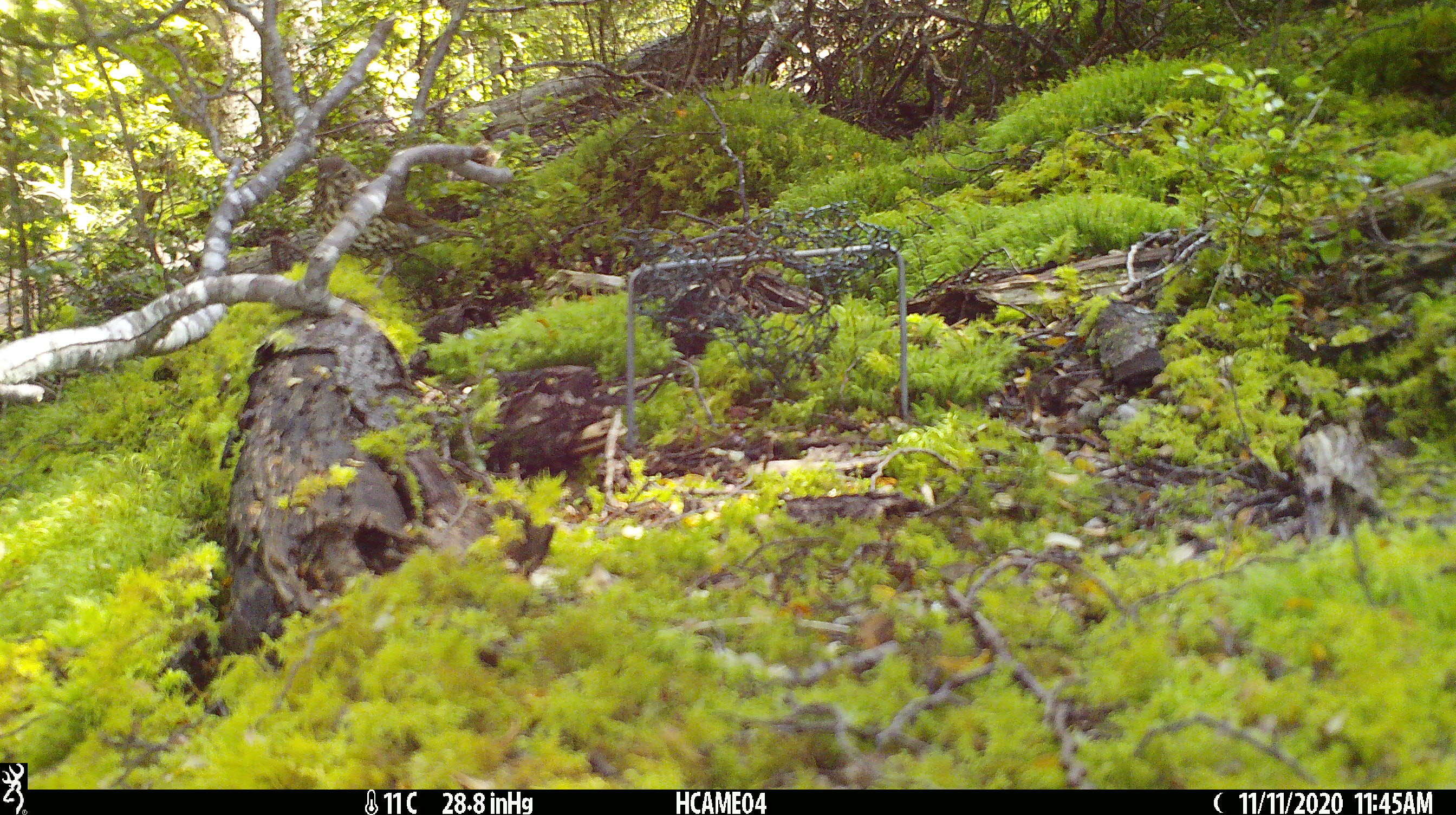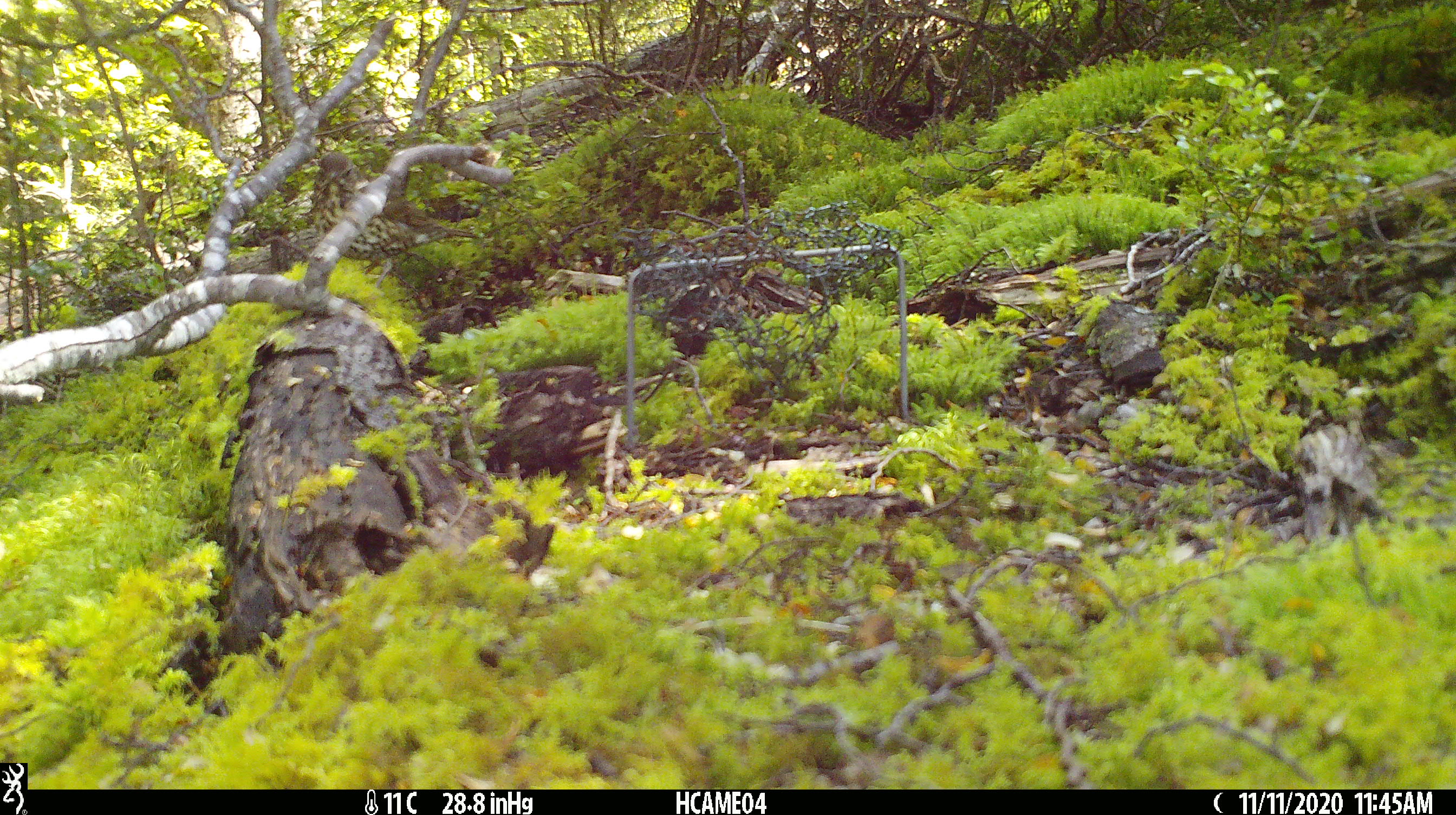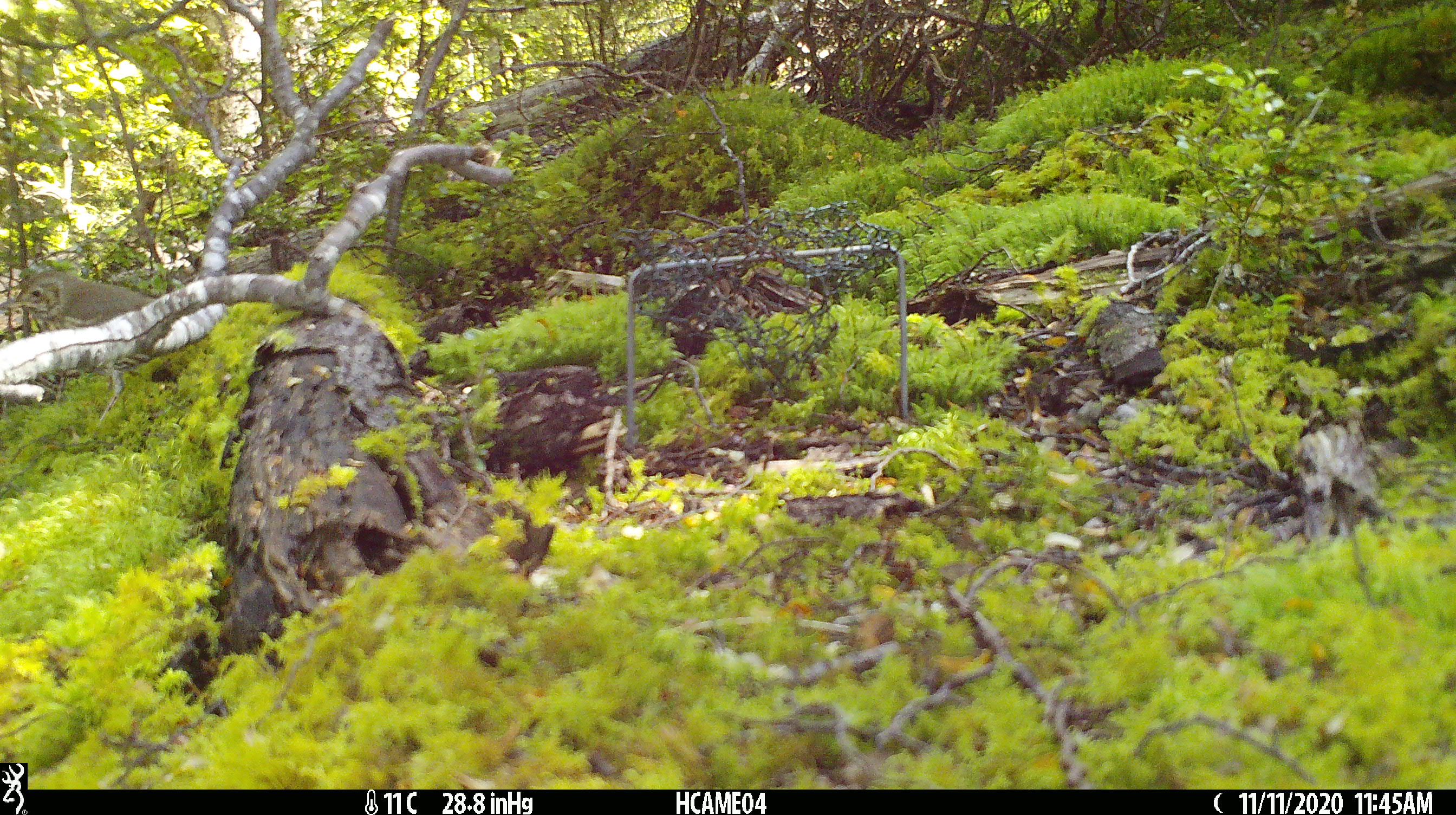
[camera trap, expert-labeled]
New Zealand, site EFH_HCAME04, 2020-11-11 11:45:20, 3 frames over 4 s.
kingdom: Animalia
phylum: Chordata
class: Aves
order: Passeriformes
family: Turdidae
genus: Turdus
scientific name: Turdus philomelos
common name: song thrush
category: thrush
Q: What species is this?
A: Thrush (song thrush) (Turdus philomelos).